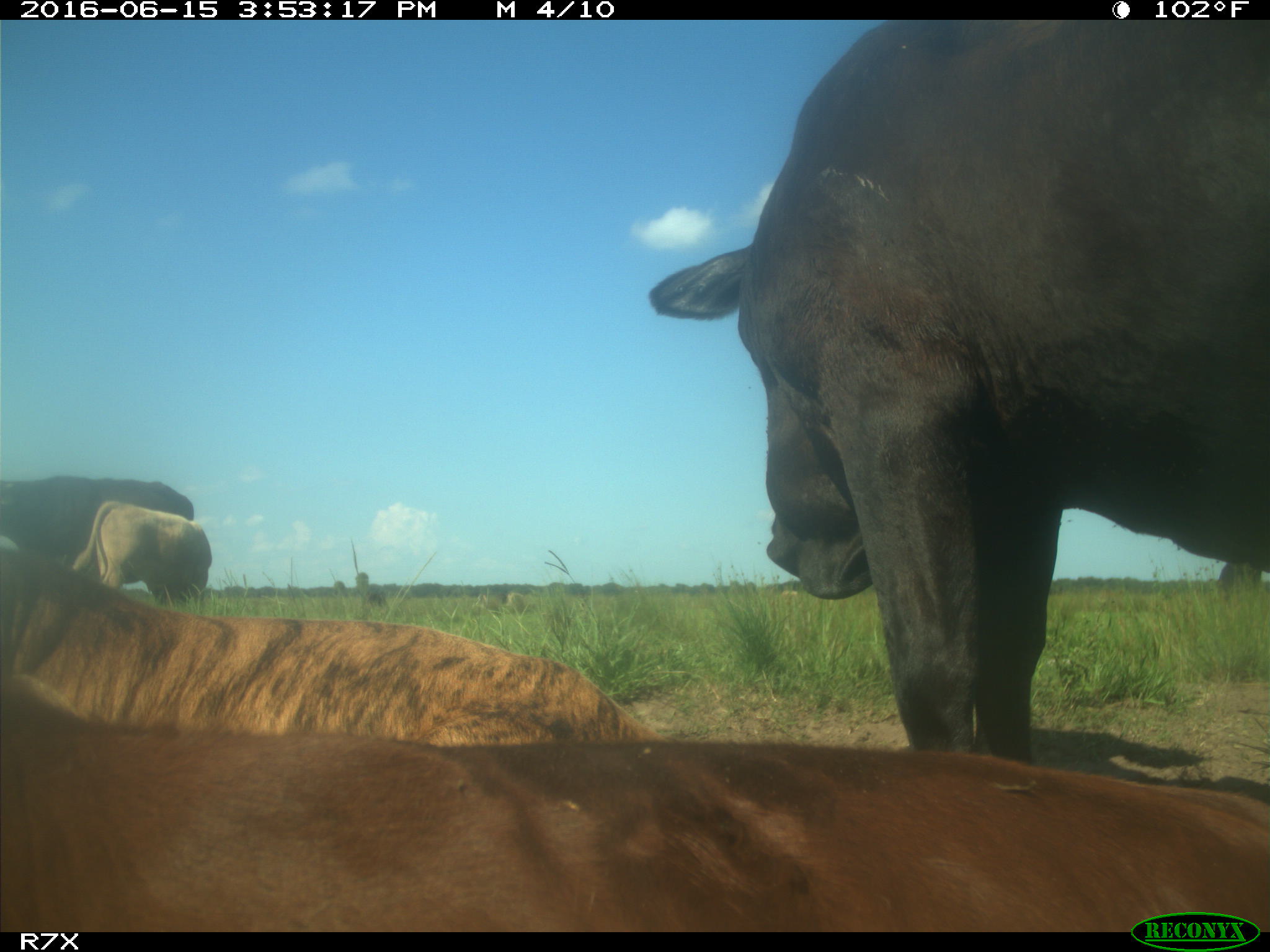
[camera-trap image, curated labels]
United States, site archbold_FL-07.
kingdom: Animalia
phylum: Chordata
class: Mammalia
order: Artiodactyla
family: Bovidae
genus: Bos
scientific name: Bos taurus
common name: domestic cow